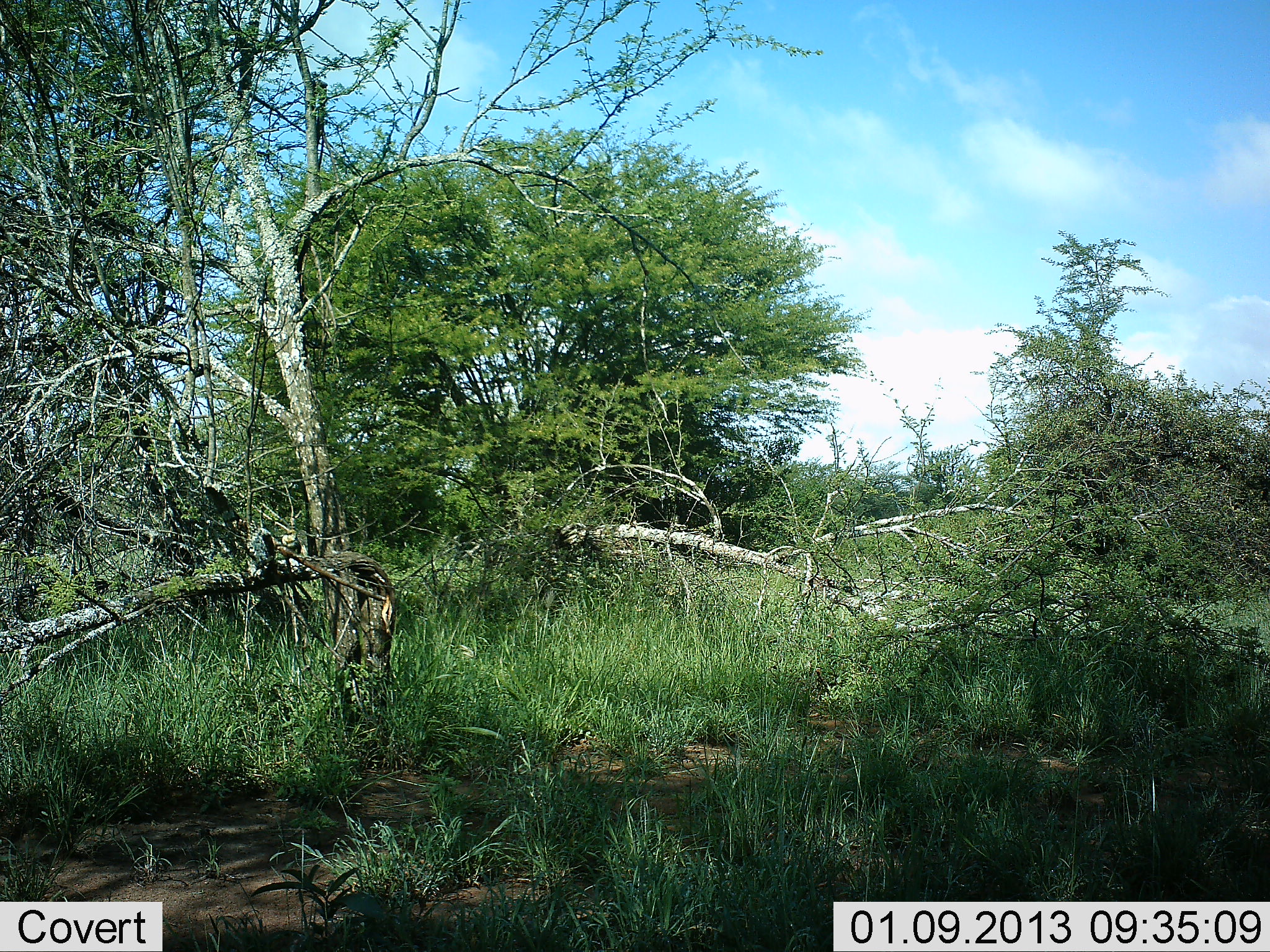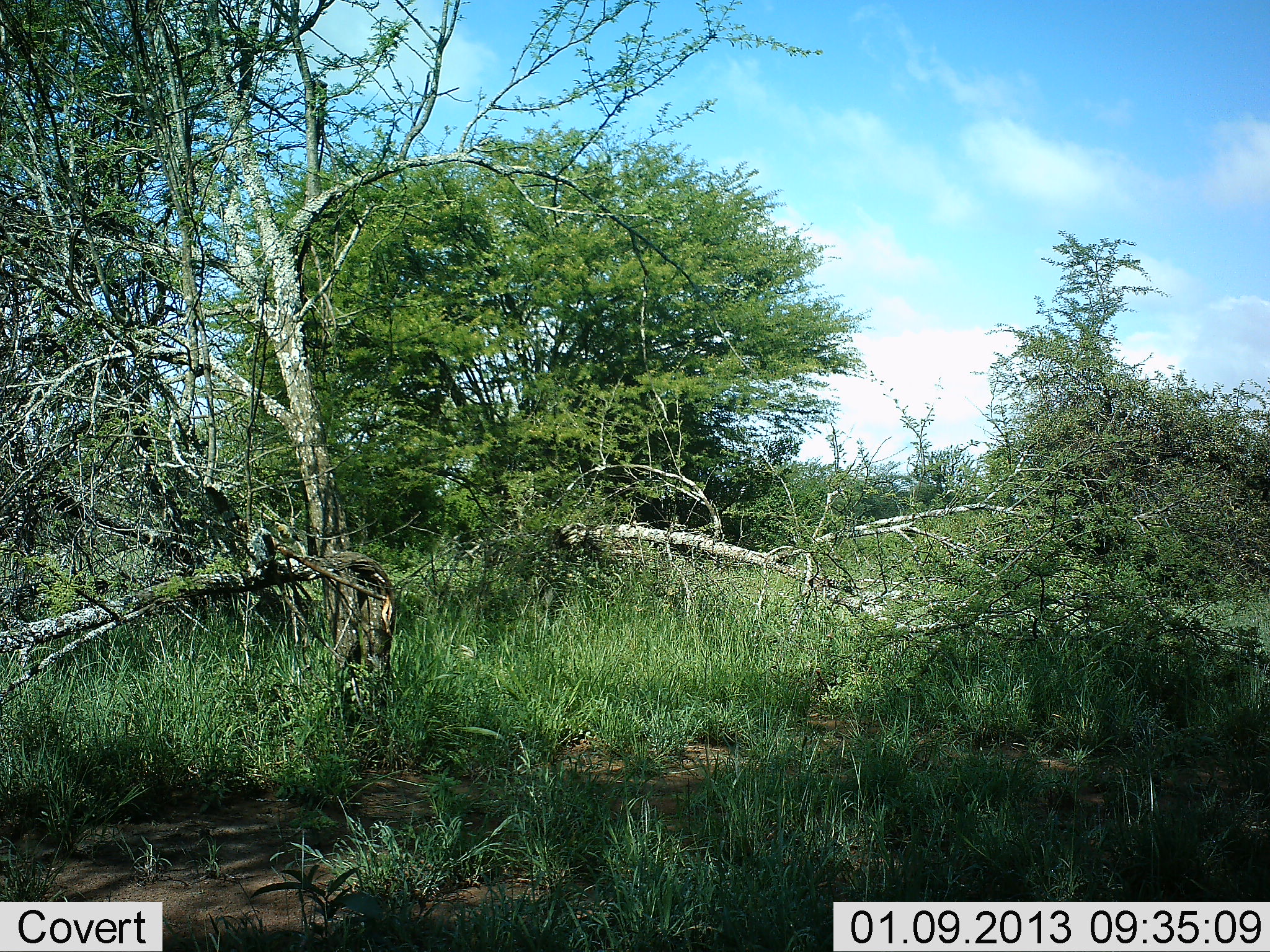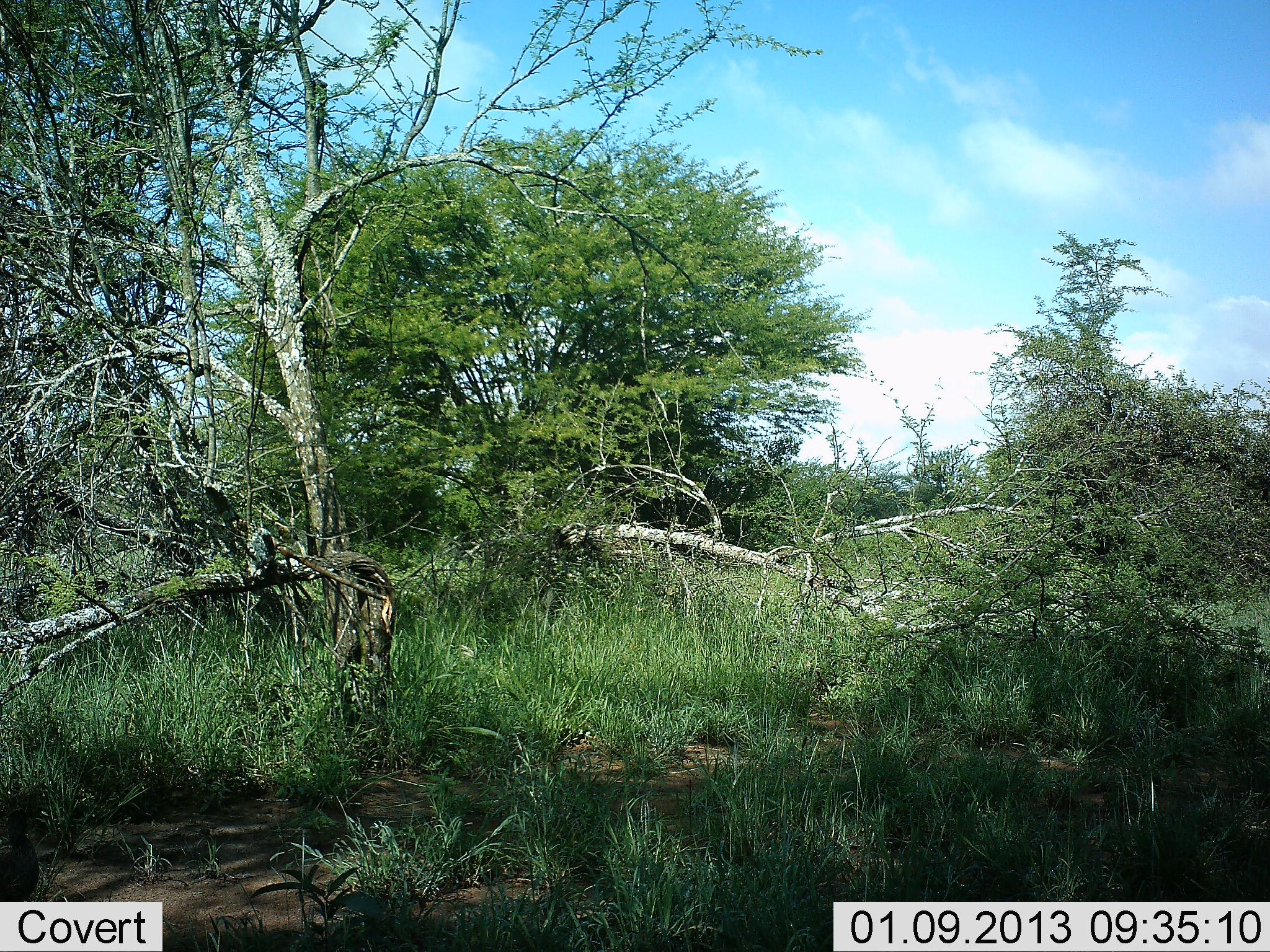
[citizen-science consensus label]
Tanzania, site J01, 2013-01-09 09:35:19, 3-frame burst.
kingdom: Animalia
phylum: Chordata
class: Mammalia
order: Primates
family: Cercopithecidae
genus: Chlorocebus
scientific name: Chlorocebus pygerythrus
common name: vervet monkey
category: monkeyvervet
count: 1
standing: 17%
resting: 33%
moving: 67%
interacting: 0%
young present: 0%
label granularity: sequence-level